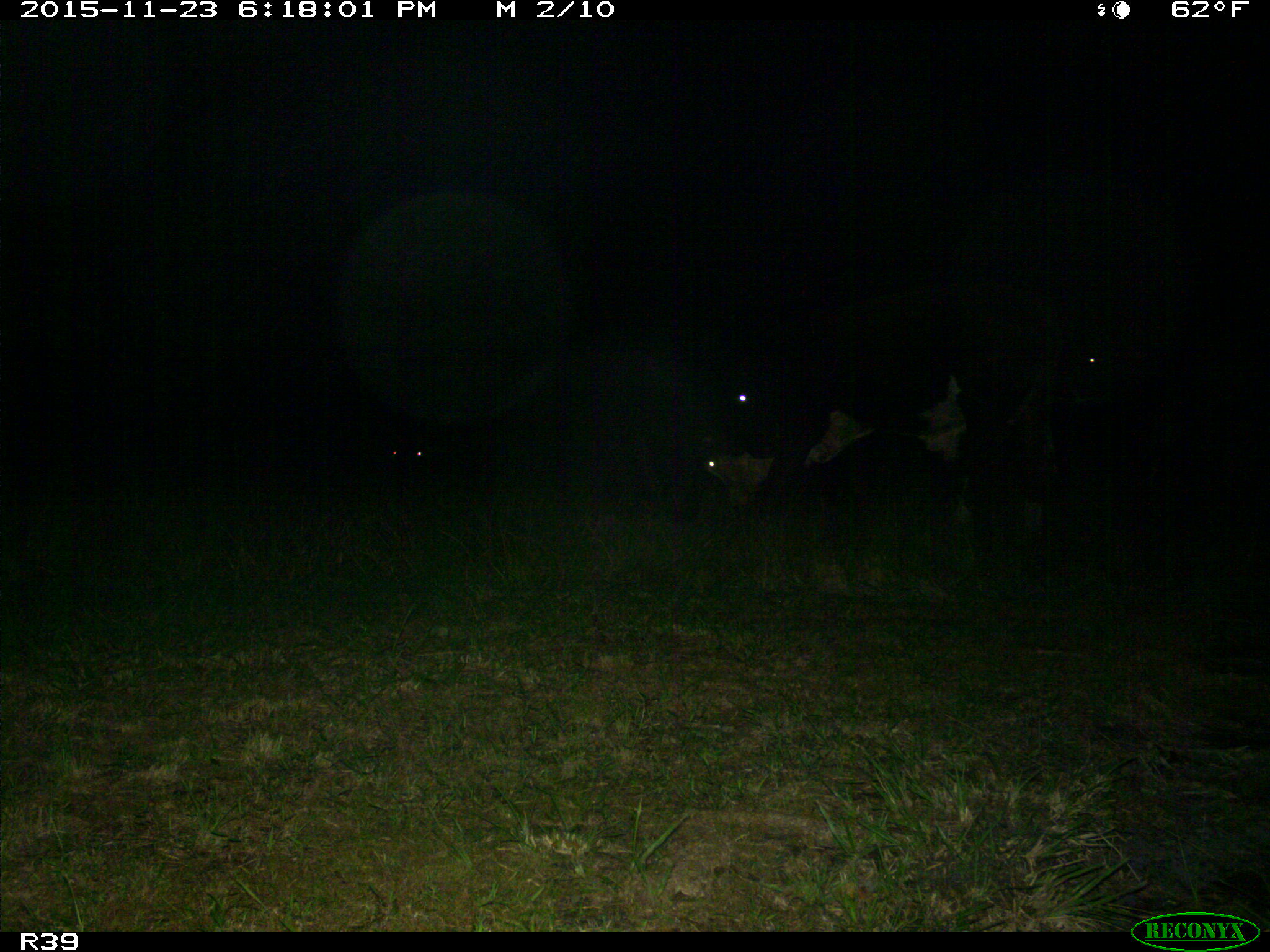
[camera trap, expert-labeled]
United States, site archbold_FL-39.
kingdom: Animalia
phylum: Chordata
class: Mammalia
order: Artiodactyla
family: Bovidae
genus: Bos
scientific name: Bos taurus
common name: domestic cow